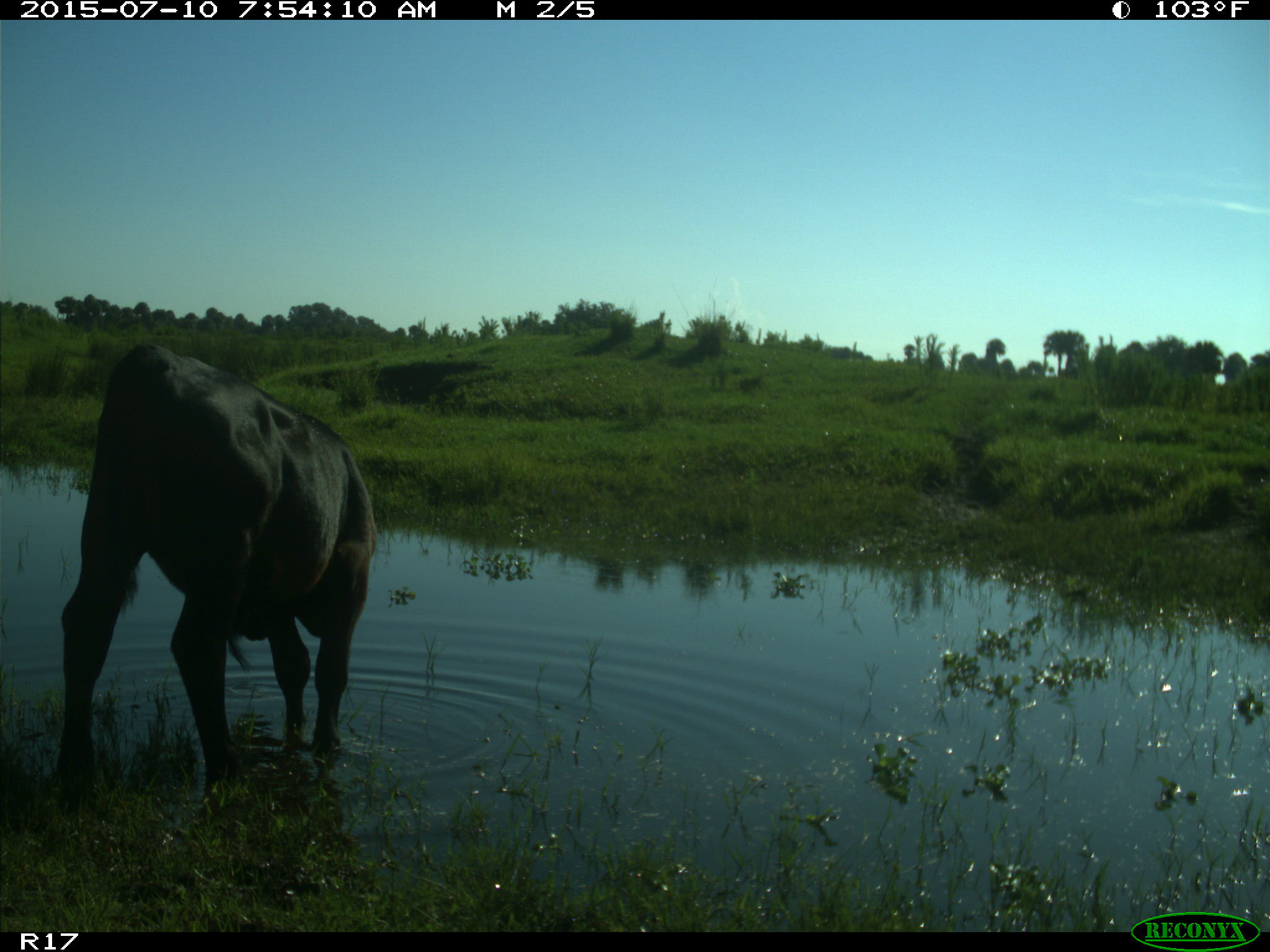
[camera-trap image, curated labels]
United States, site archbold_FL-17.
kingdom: Animalia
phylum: Chordata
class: Mammalia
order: Artiodactyla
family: Bovidae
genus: Bos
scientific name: Bos taurus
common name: domestic cow